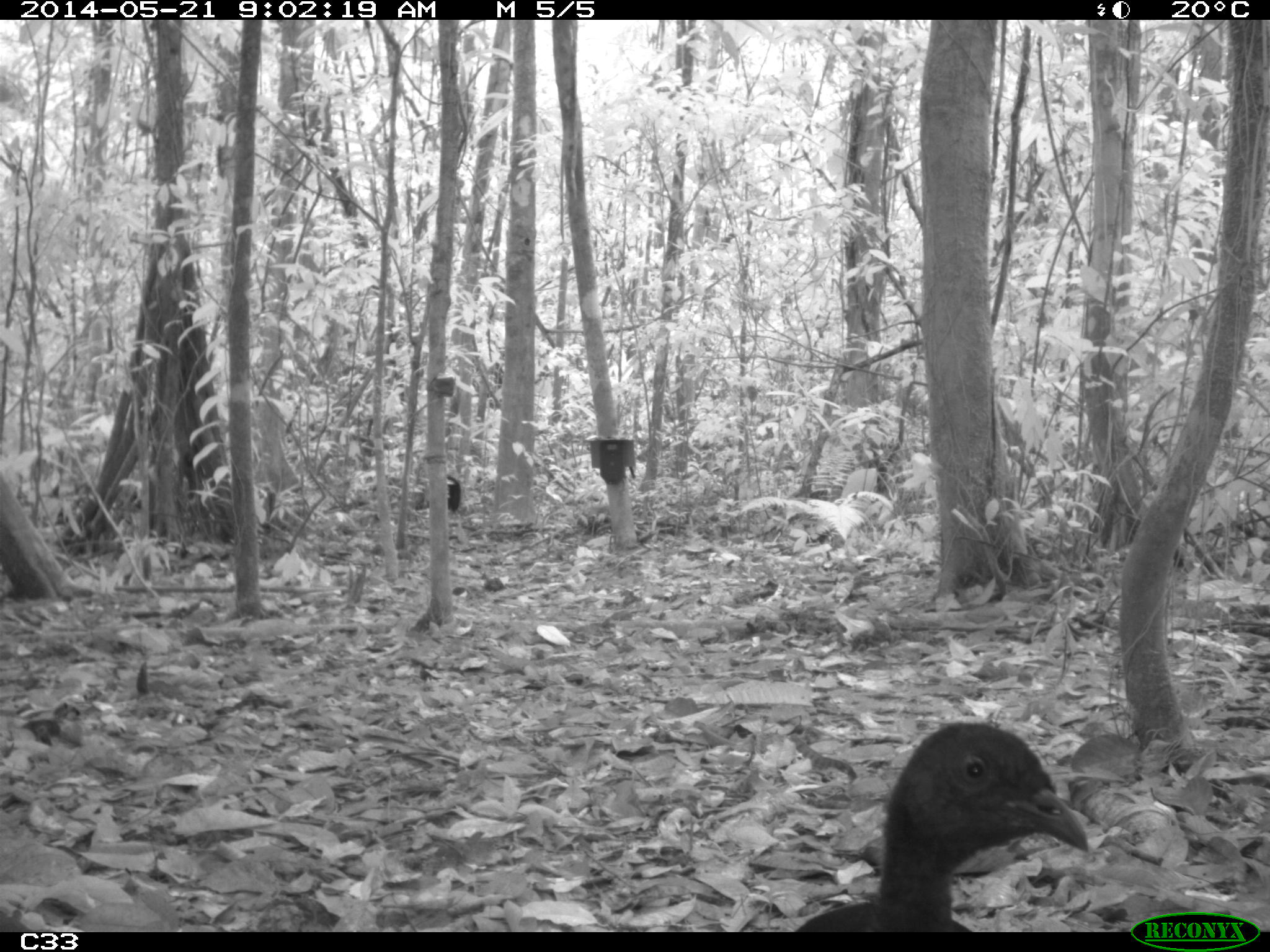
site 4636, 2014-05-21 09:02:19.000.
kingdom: Animalia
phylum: Chordata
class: Aves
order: Gruiformes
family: Psophiidae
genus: Psophia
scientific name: Psophia crepitans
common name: gray-winged trumpeter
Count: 2.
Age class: adult.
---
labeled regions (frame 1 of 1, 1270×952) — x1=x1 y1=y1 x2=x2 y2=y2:
psophia crepitans: x1=794 y1=721 x2=1089 y2=931